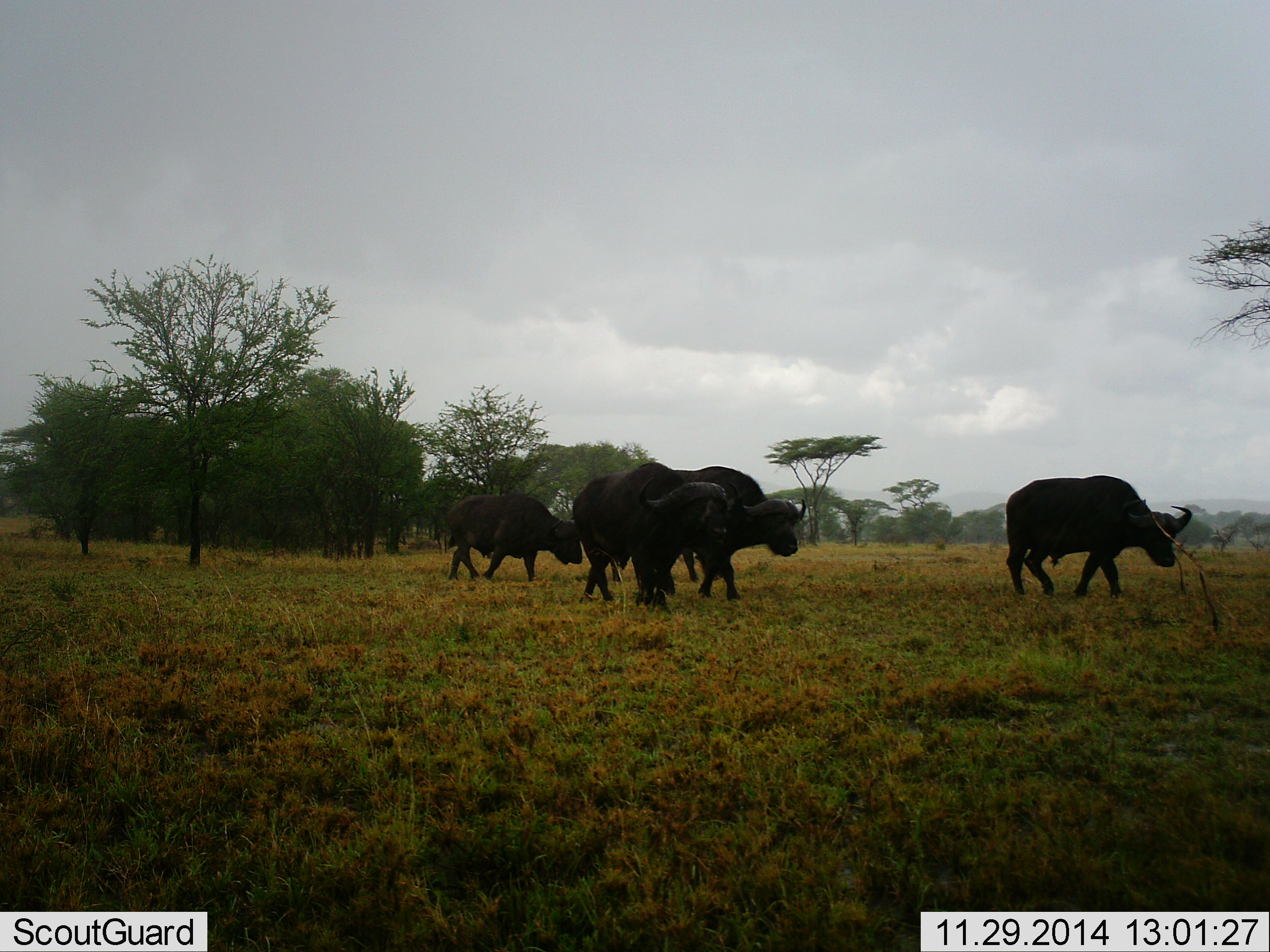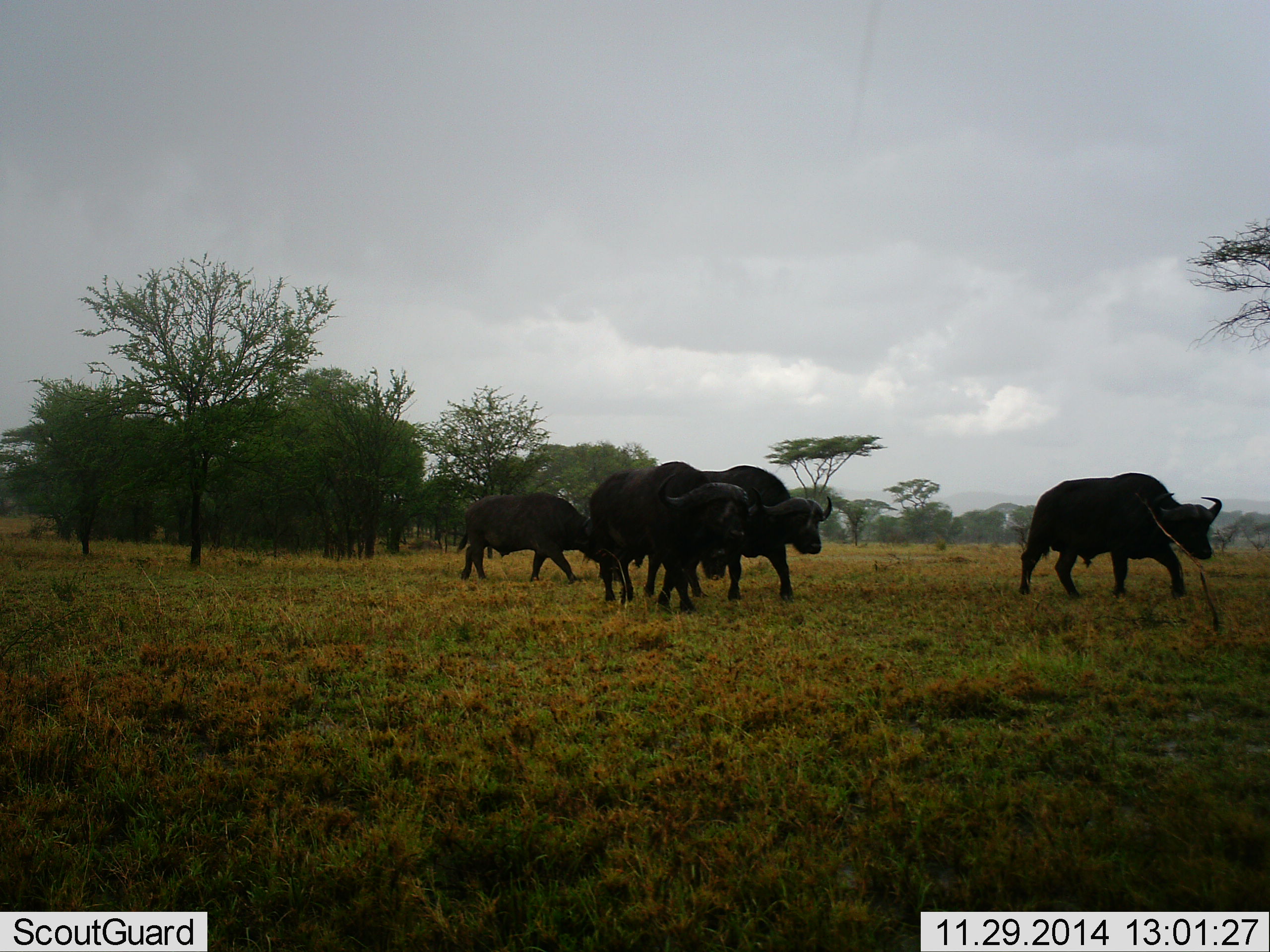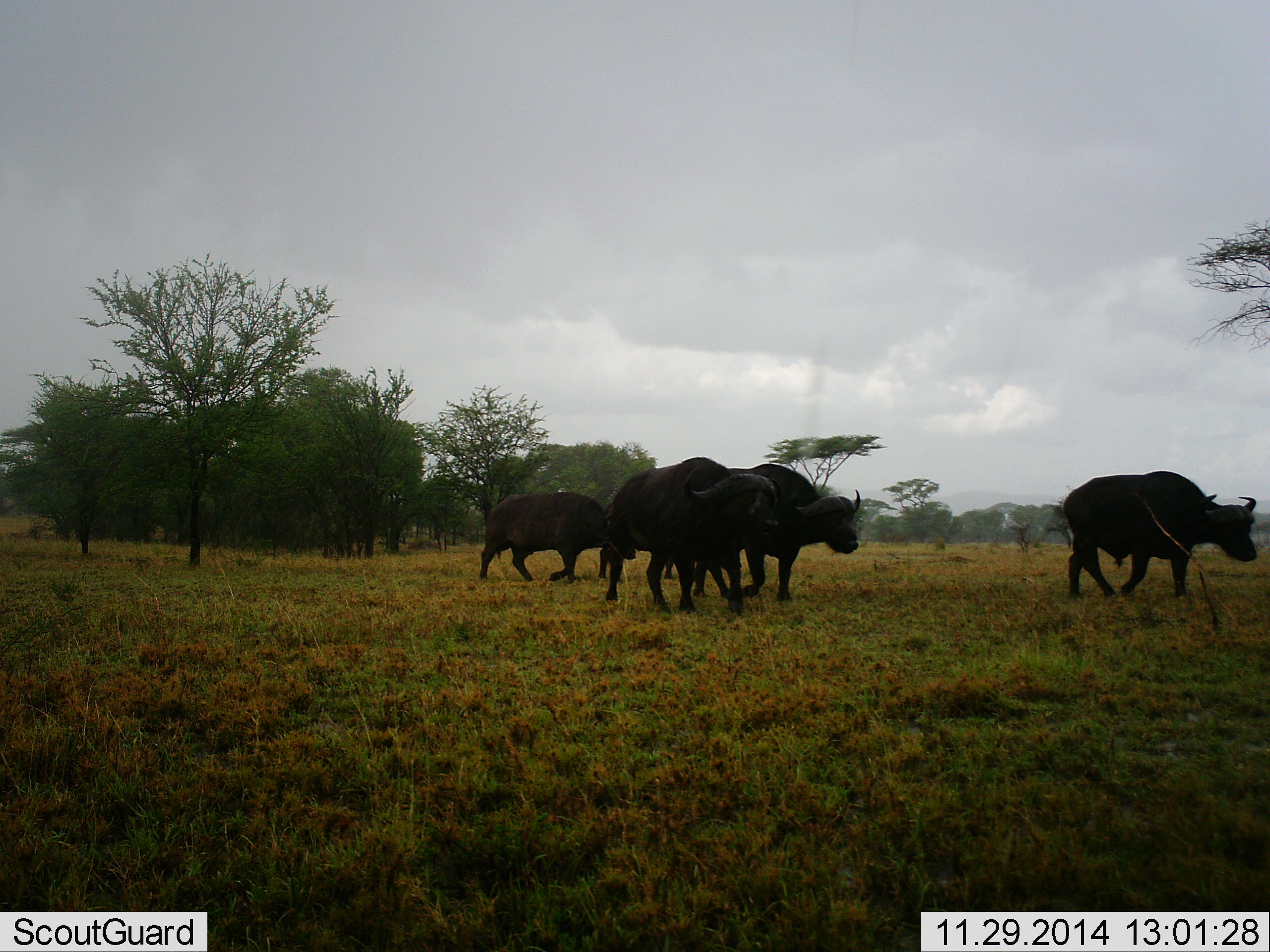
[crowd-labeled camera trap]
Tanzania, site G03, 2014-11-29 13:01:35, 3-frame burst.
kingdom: Animalia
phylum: Chordata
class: Mammalia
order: Artiodactyla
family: Bovidae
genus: Syncerus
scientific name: Syncerus caffer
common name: cape buffalo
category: buffalo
Buffalo (cape buffalo) (Syncerus caffer), count 5. Behavior (volunteer vote fractions): standing 10%, resting 0%, moving 100%, interacting 0%. Young present (vote fraction): 0%. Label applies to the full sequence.